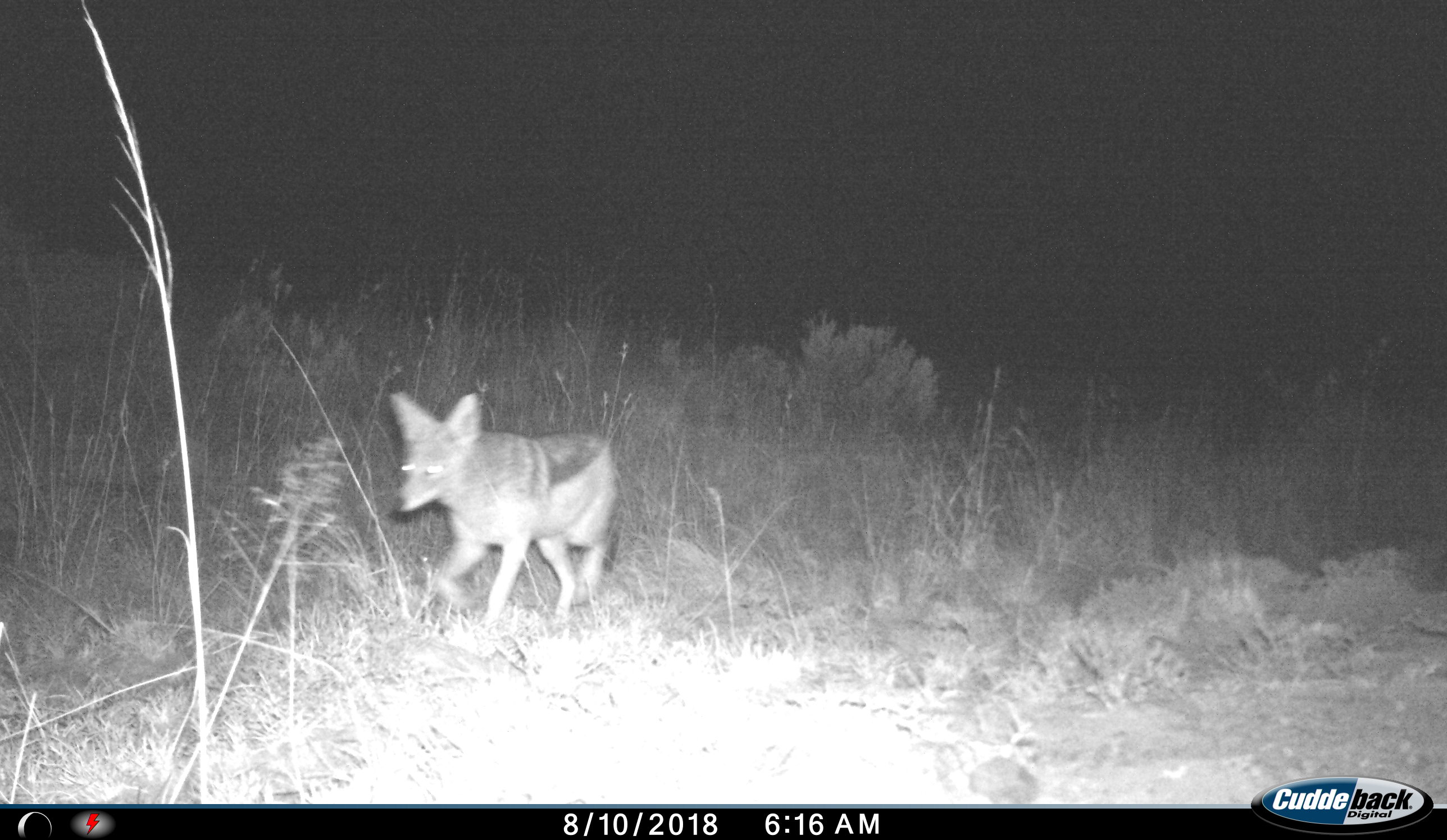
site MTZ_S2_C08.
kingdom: Animalia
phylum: Chordata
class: Mammalia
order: Carnivora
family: Canidae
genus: Lupulella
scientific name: Lupulella mesomelas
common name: black-backed jackal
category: jackalblackbacked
Jackalblackbacked (black-backed jackal) (Lupulella mesomelas), count 1. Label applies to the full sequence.